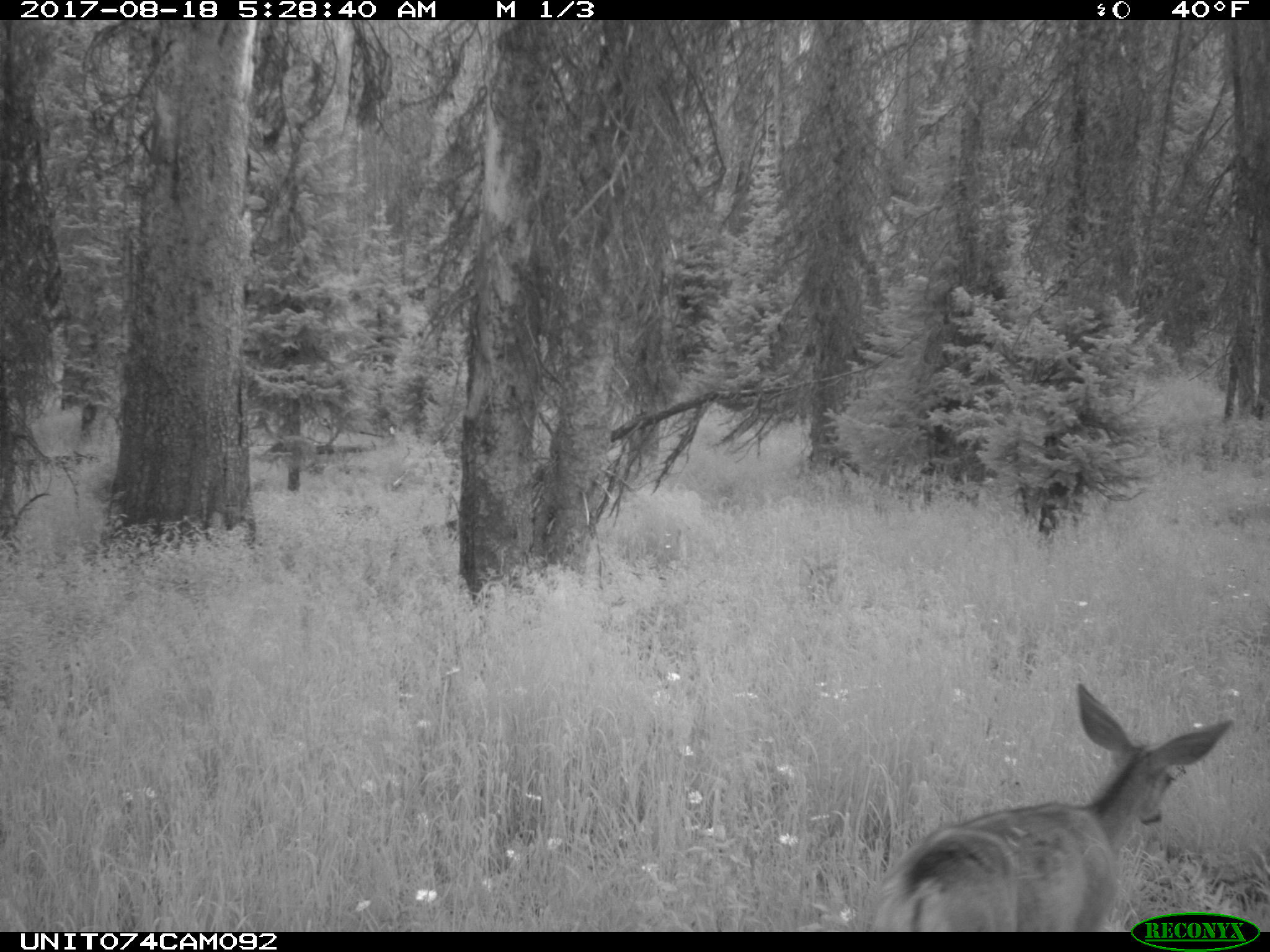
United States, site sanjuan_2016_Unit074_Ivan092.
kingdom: Animalia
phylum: Chordata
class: Mammalia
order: Artiodactyla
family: Cervidae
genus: Odocoileus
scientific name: Odocoileus hemionus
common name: mule deer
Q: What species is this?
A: Odocoileus hemionus (mule deer).